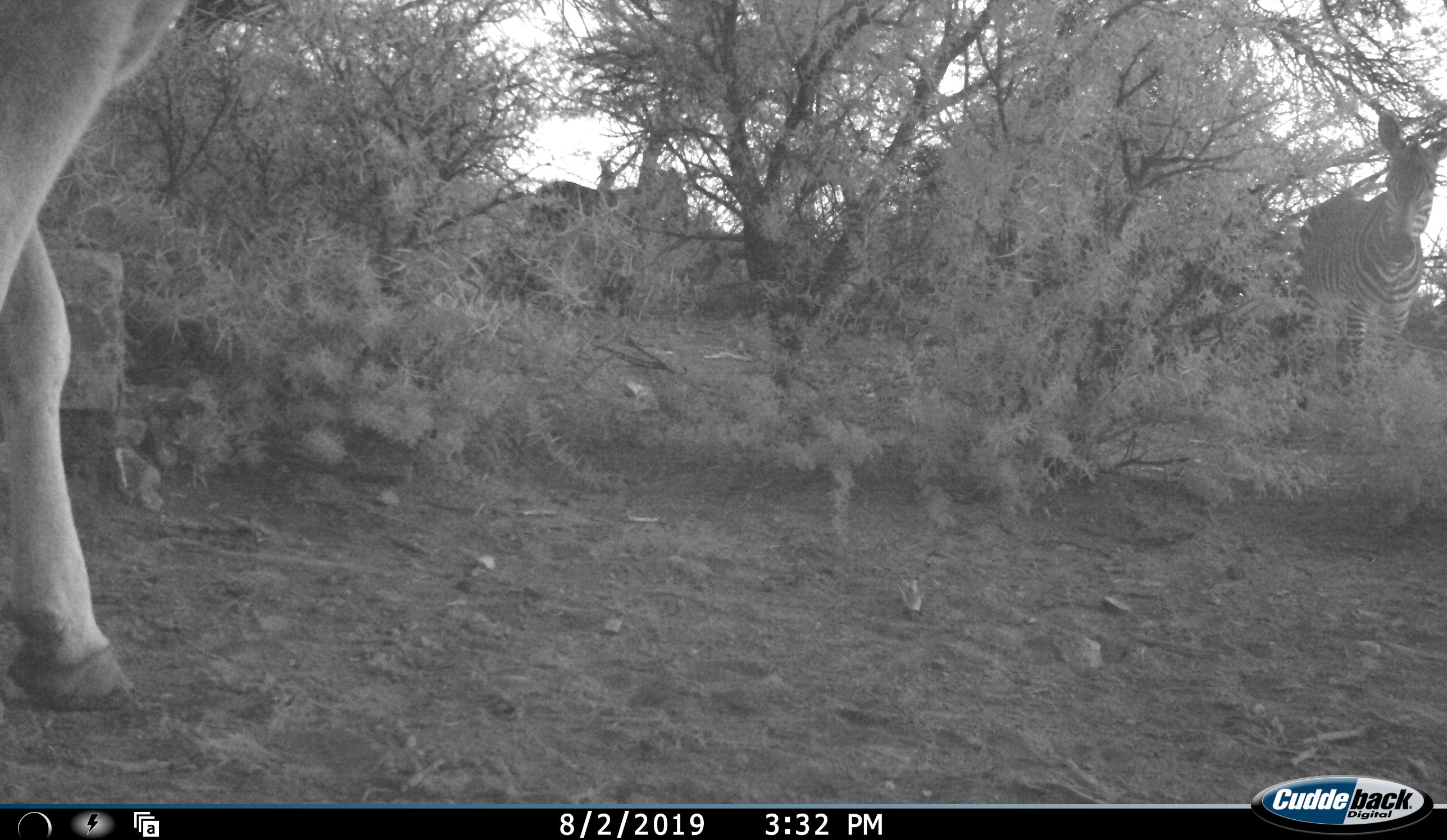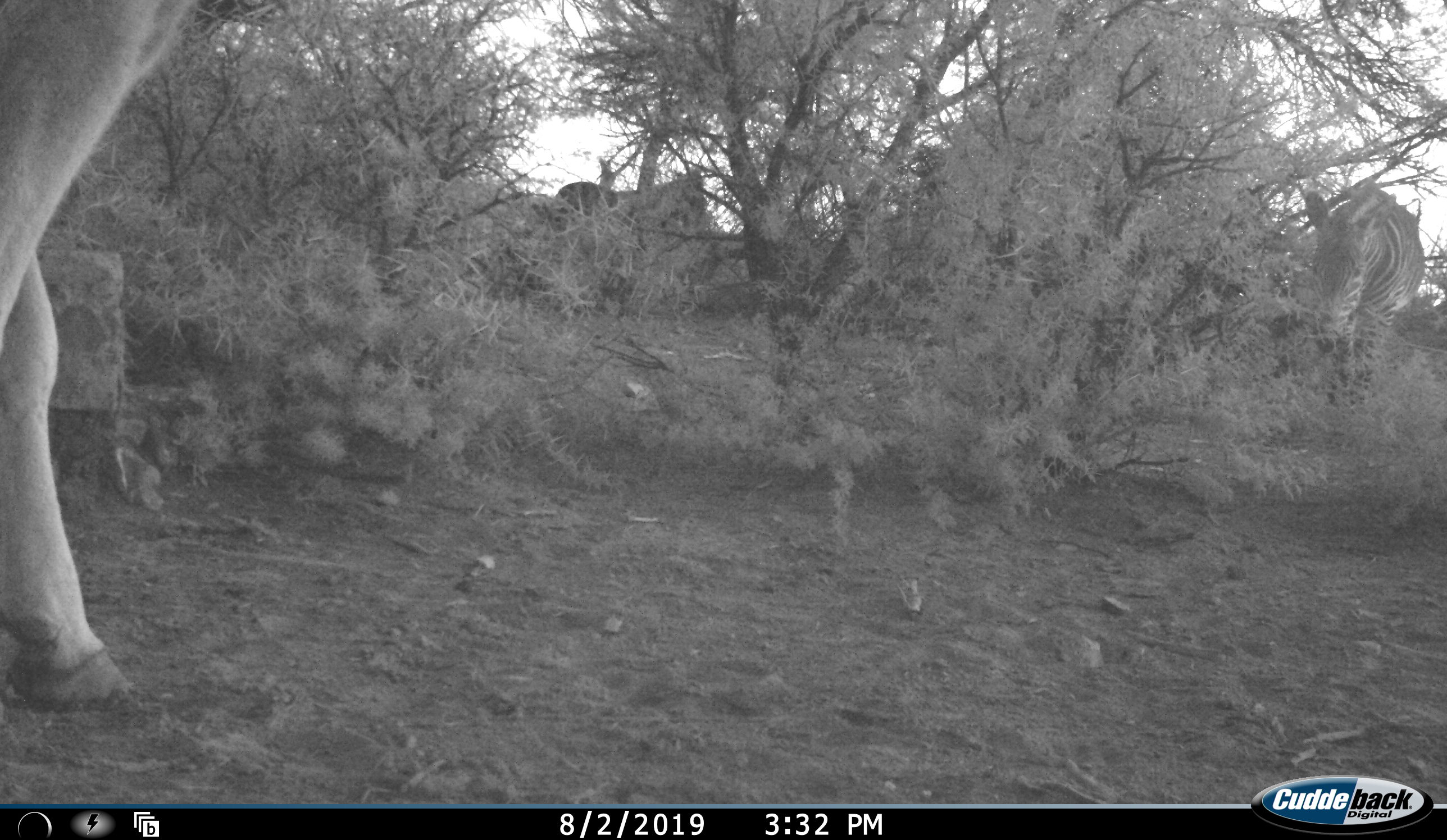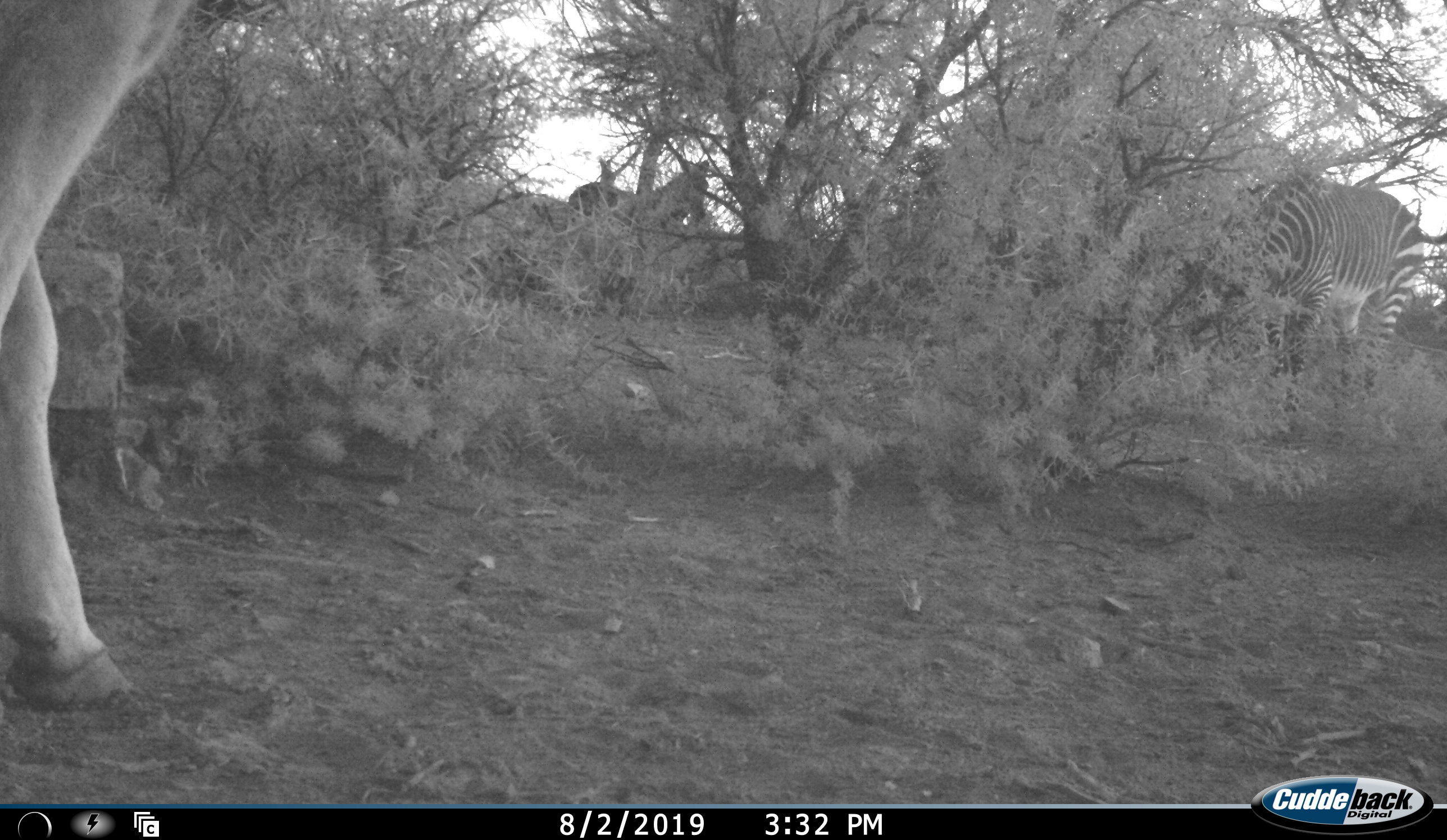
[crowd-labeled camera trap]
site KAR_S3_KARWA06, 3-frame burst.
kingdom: Animalia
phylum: Chordata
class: Mammalia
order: Artiodactyla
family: Bovidae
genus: Tragelaphus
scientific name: Tragelaphus oryx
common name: eland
Eland (Tragelaphus oryx), count 1. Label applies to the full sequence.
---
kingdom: Animalia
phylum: Chordata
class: Mammalia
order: Perissodactyla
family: Equidae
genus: Equus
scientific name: Equus zebra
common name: mountain zebra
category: zebramountain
Zebramountain (mountain zebra) (Equus zebra), count 2. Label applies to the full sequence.